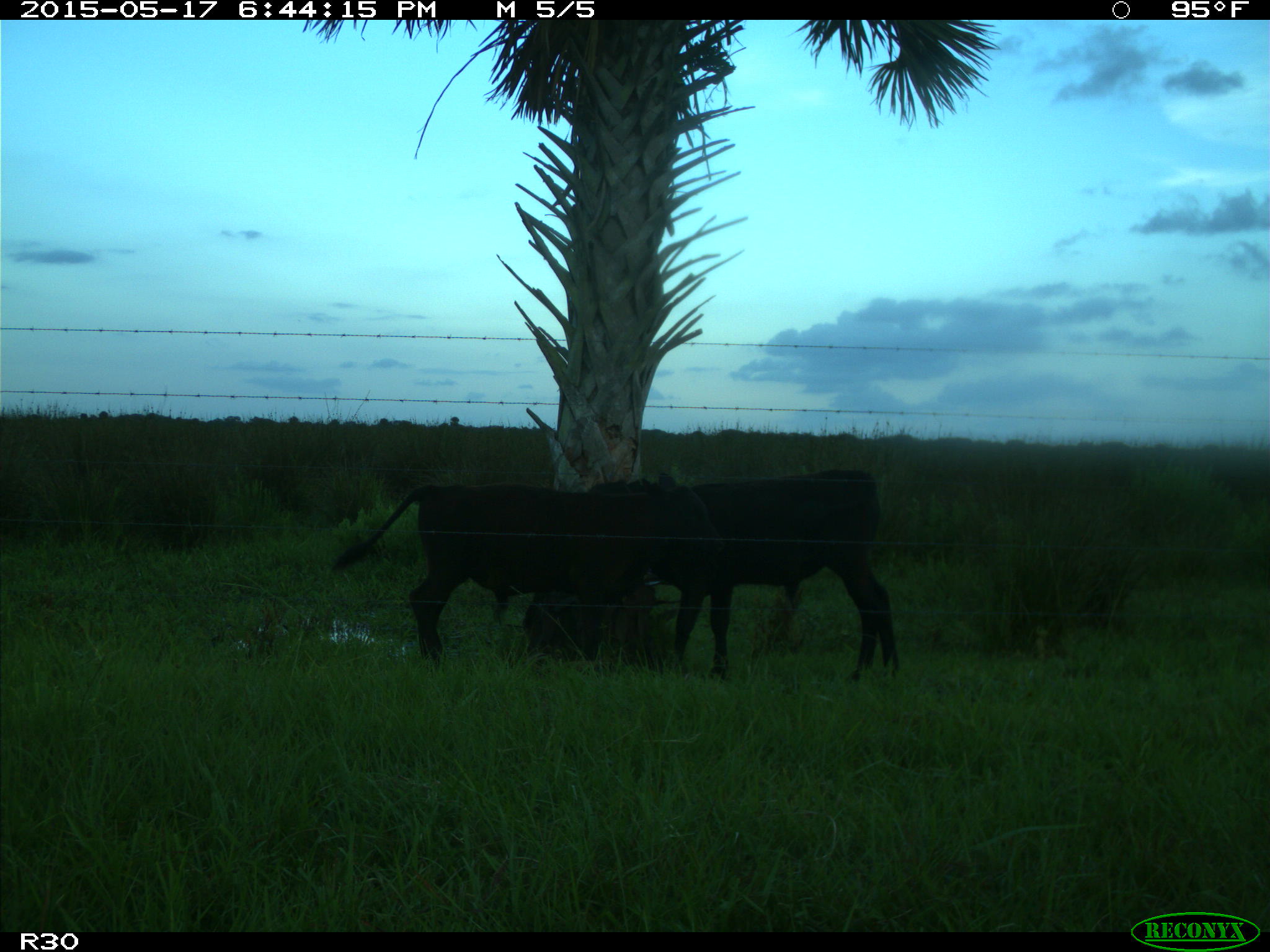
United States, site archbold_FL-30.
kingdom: Animalia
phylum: Chordata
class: Mammalia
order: Artiodactyla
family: Bovidae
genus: Bos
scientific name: Bos taurus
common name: domestic cow